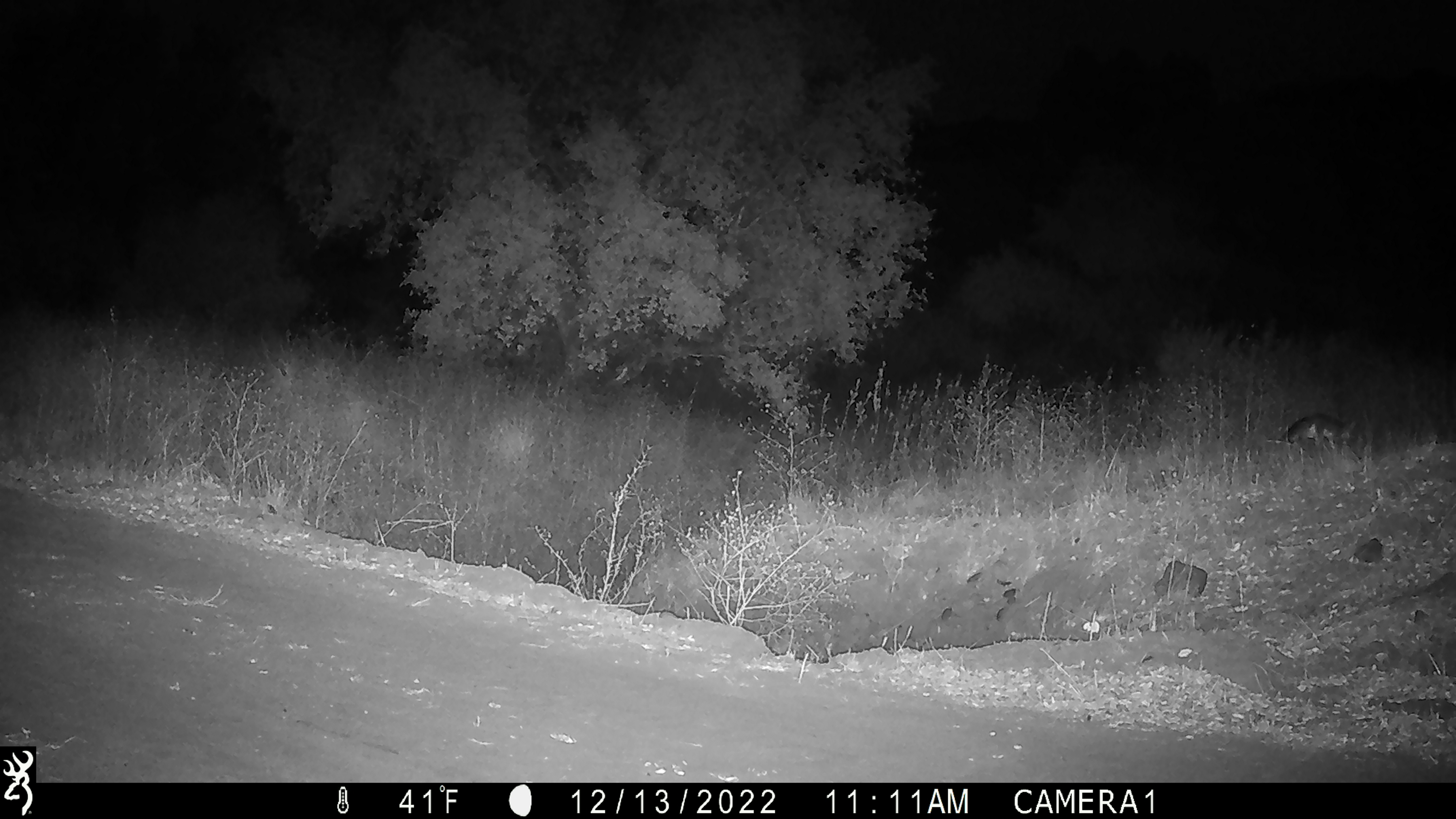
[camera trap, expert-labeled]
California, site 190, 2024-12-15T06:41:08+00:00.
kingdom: Animalia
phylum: Chordata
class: Mammalia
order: Carnivora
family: Canidae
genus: Urocyon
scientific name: Urocyon cinereoargenteus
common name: gray fox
Gray fox (Urocyon cinereoargenteus).